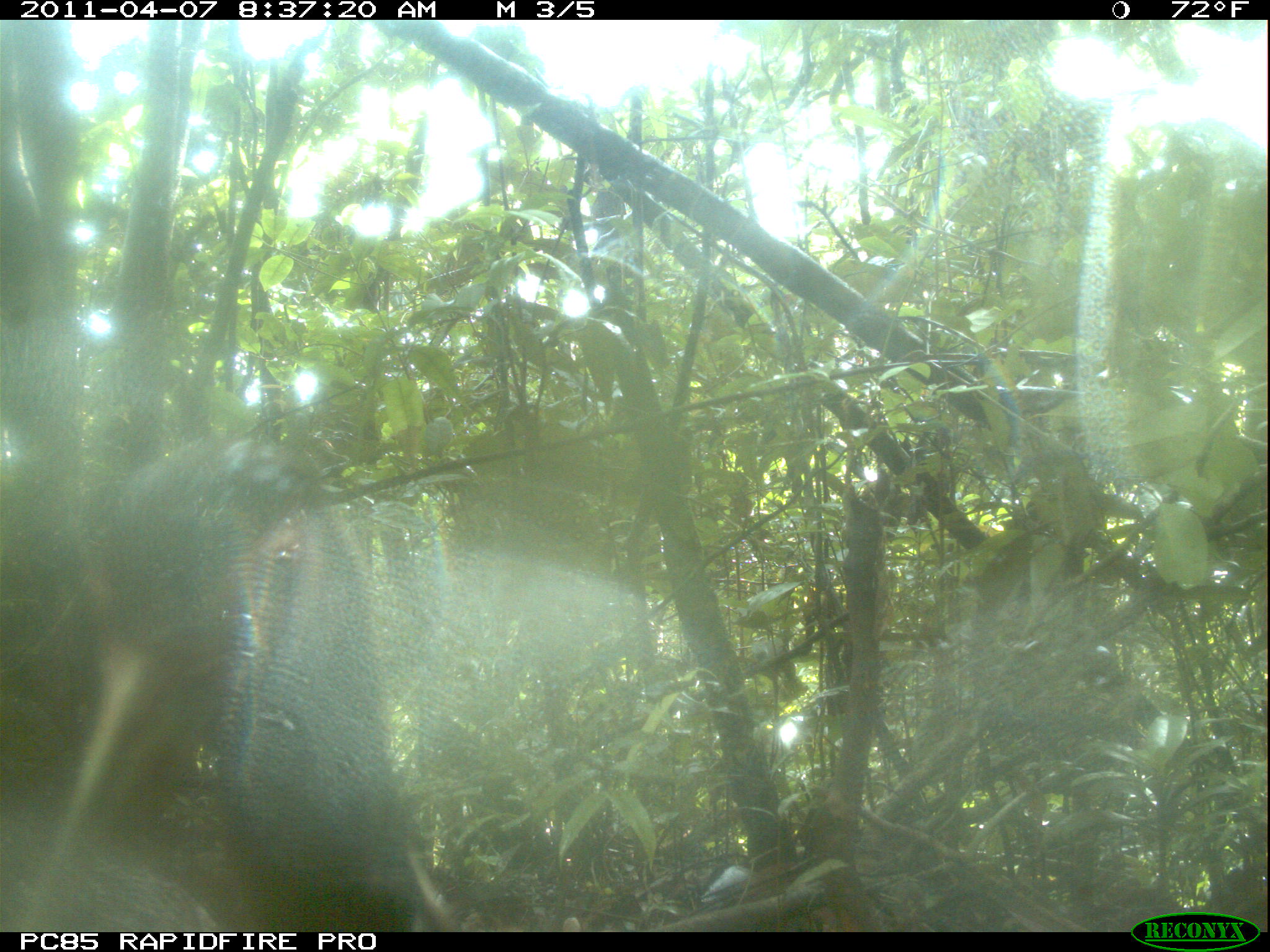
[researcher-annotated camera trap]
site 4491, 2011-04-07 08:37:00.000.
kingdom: Animalia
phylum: Chordata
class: Aves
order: Pelecaniformes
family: Threskiornithidae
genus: Lophotibis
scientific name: Lophotibis cristata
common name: madagascan ibis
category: lophotibis cristataa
Lophotibis cristataa (madagascan ibis) (Lophotibis cristata), count 2.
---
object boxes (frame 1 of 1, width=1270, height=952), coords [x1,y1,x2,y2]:
lophotibis cristataa: [2,433,466,931]